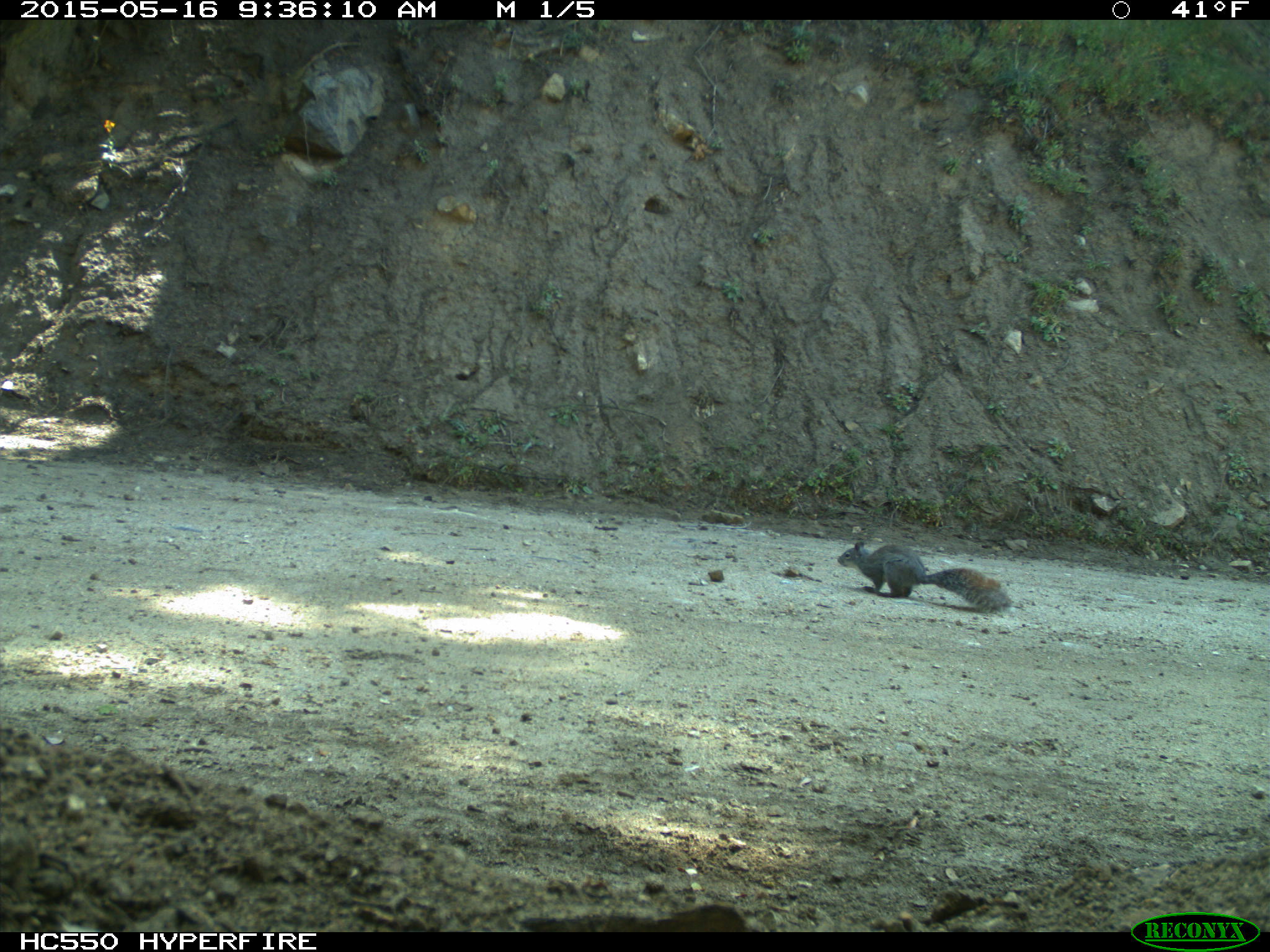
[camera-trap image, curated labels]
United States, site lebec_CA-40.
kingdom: Animalia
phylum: Chordata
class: Mammalia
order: Rodentia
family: Sciuridae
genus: Sciurus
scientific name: Sciurus carolinensis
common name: eastern gray squirrel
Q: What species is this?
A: Sciurus carolinensis (eastern gray squirrel).